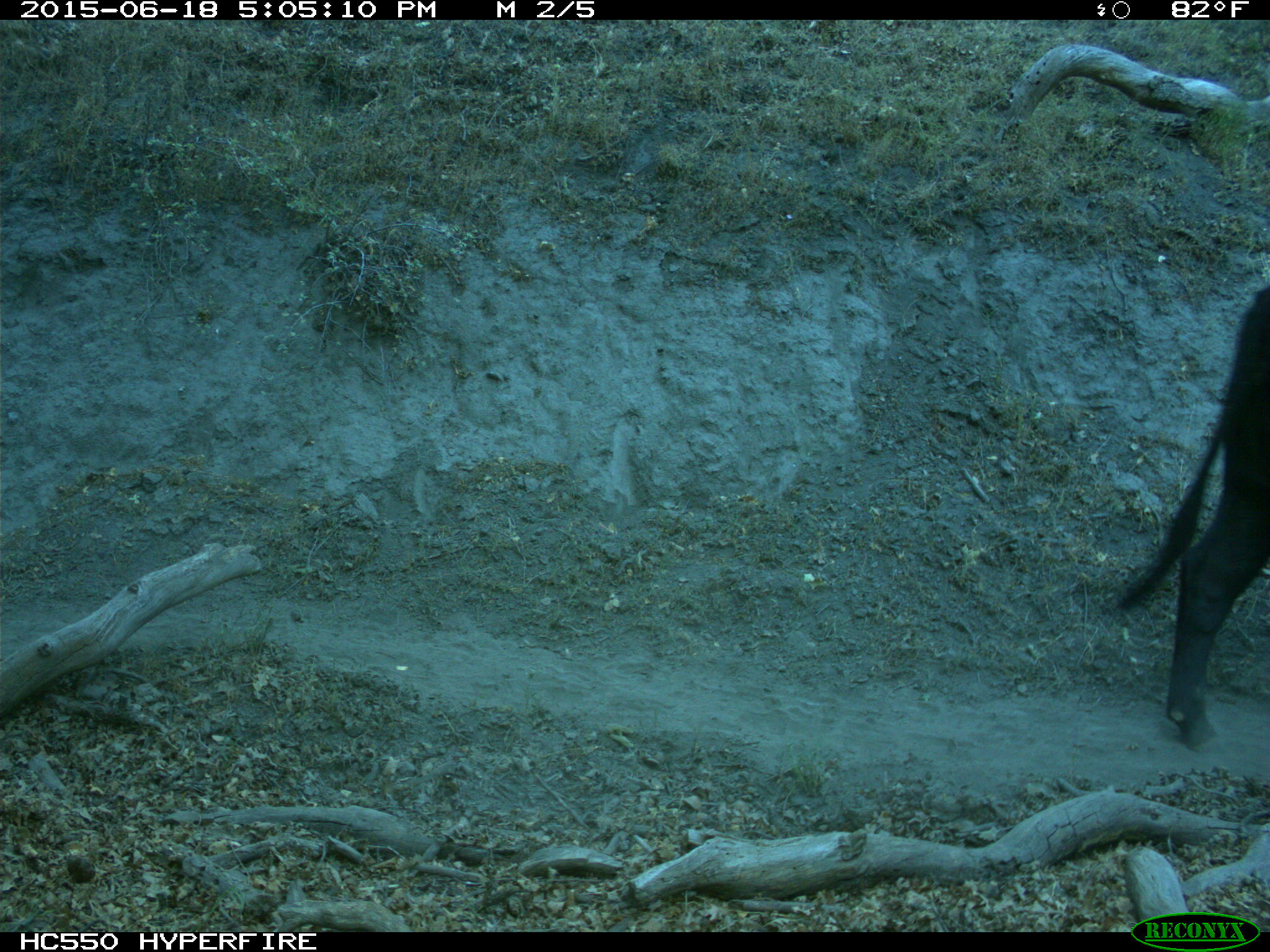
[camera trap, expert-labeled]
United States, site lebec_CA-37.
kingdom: Animalia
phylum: Chordata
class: Mammalia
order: Artiodactyla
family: Bovidae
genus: Bos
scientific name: Bos taurus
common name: domestic cow